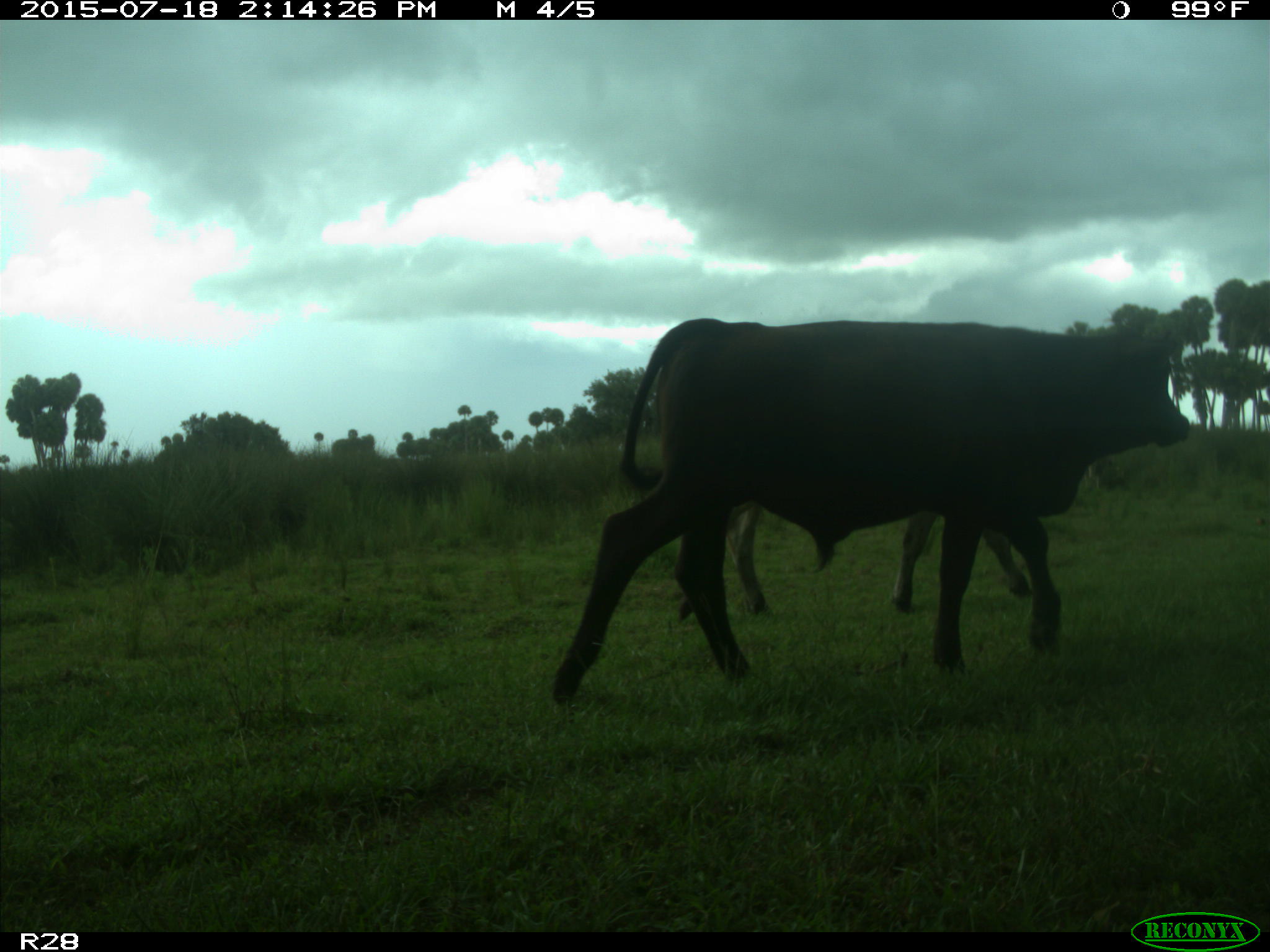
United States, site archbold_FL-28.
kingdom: Animalia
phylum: Chordata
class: Mammalia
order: Artiodactyla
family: Bovidae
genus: Bos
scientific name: Bos taurus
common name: domestic cow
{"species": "Bos taurus (domestic cow)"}